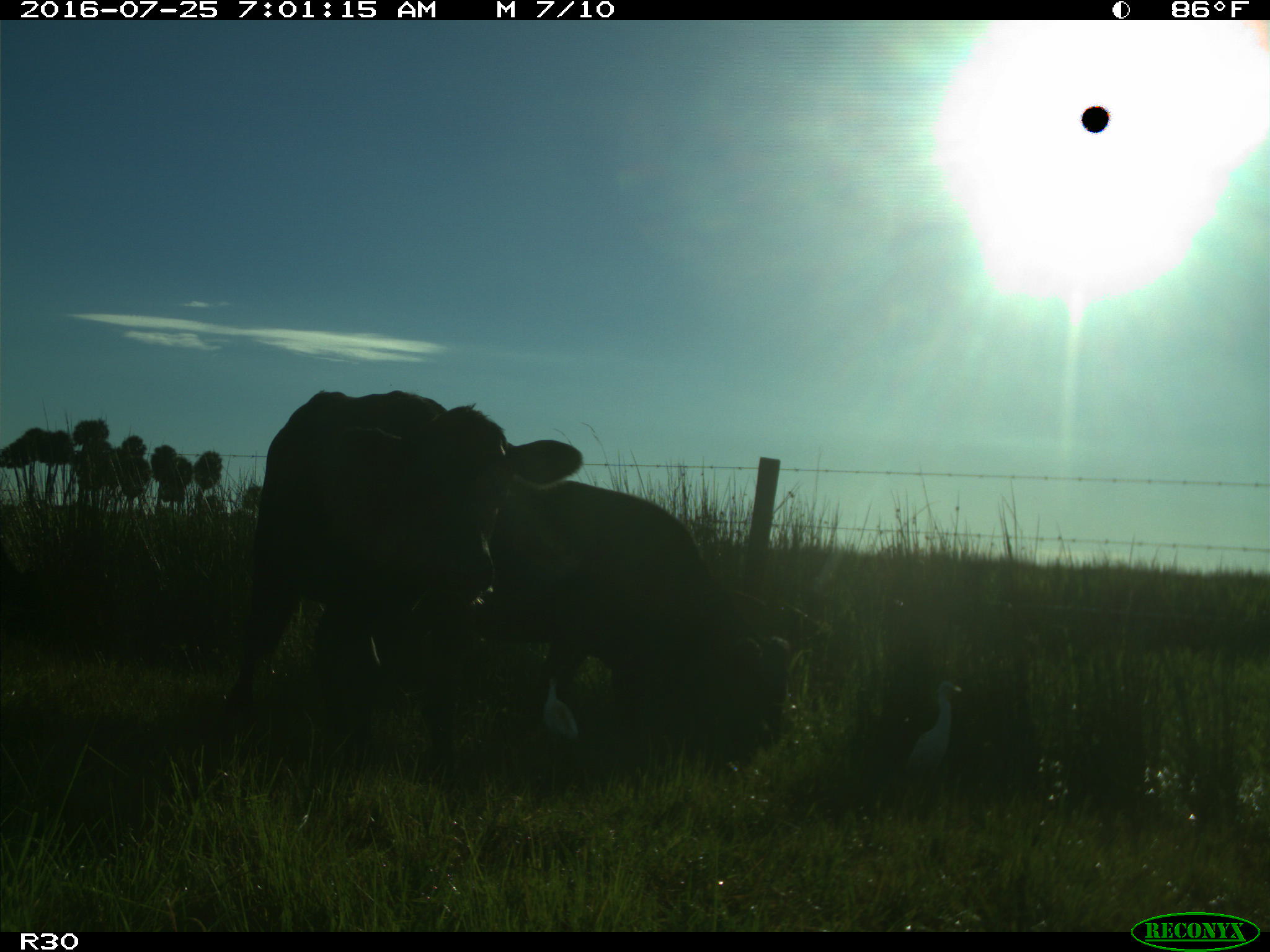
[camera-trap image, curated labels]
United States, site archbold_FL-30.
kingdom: Animalia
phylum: Chordata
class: Mammalia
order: Artiodactyla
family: Bovidae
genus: Bos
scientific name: Bos taurus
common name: domestic cow